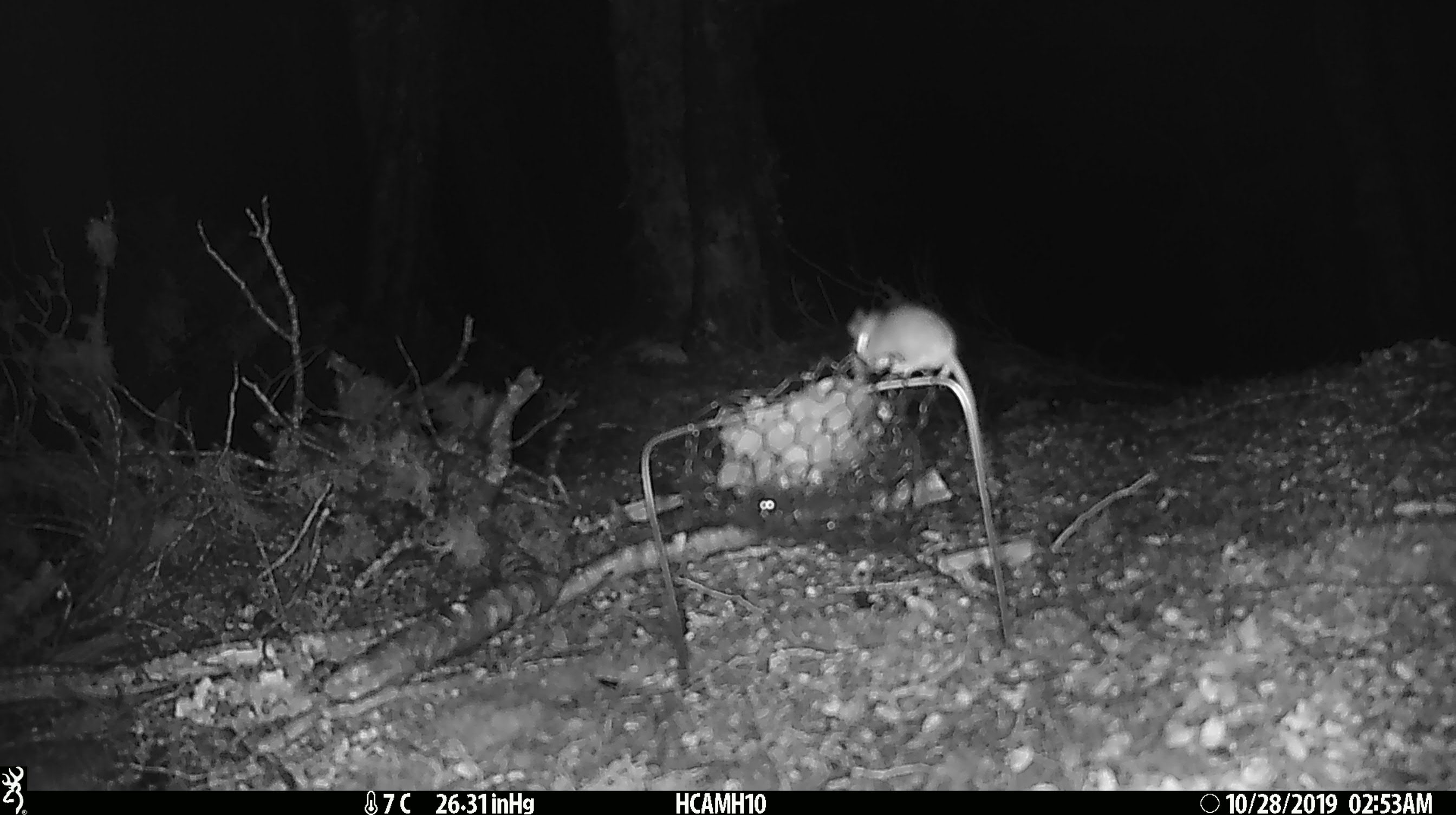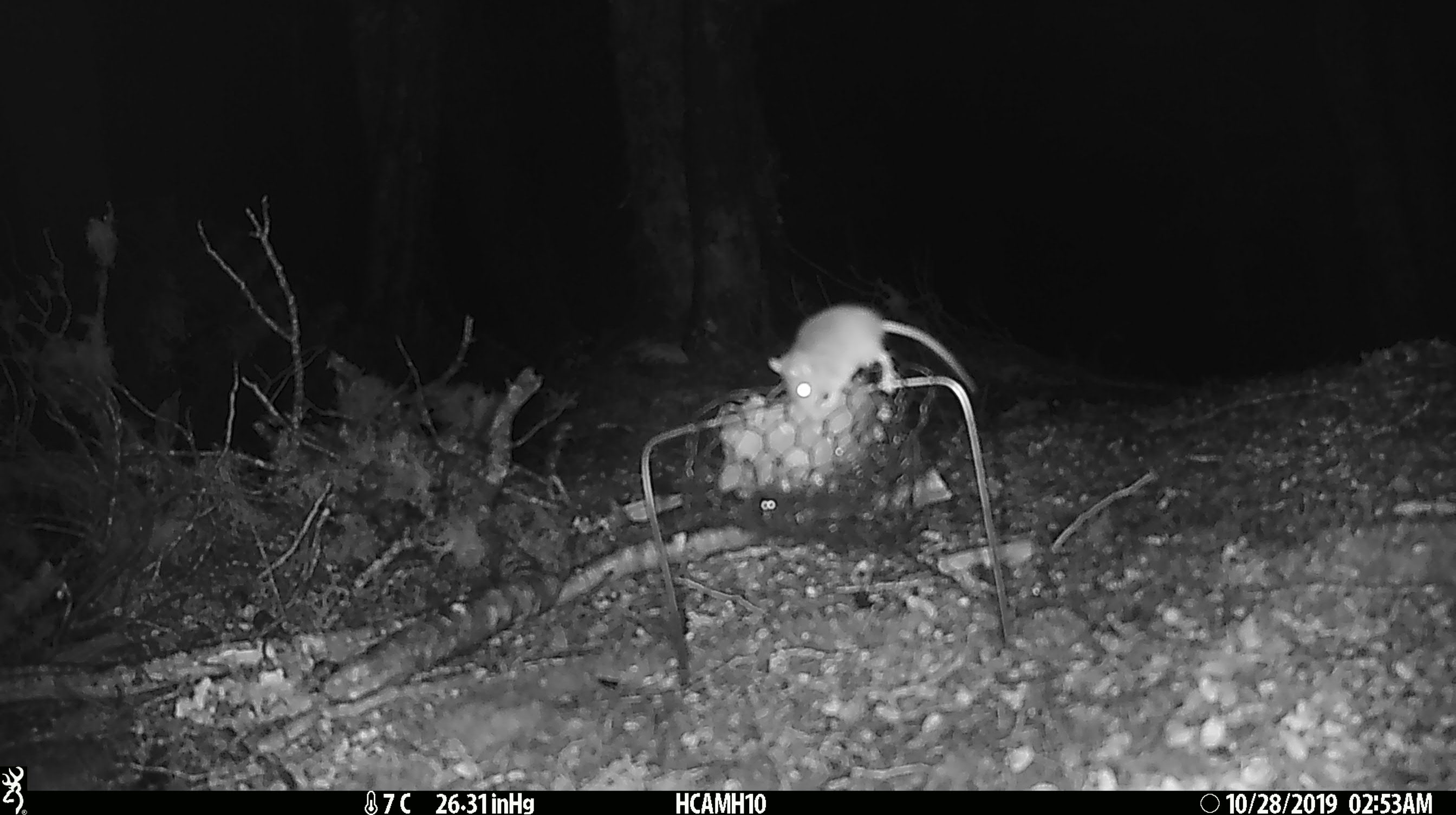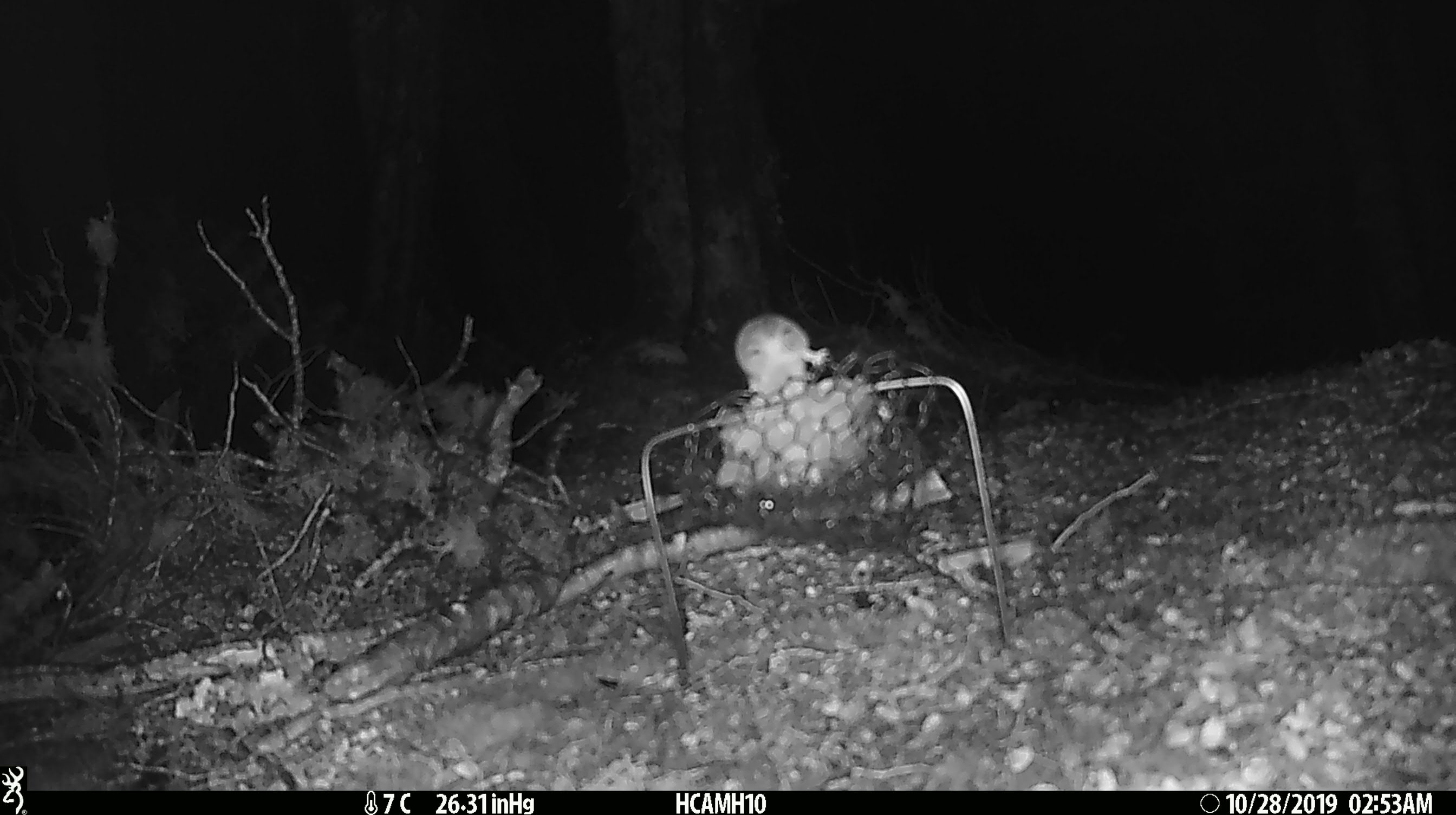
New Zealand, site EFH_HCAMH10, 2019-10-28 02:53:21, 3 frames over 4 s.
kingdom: Animalia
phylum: Chordata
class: Mammalia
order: Rodentia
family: Muridae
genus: Mus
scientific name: Mus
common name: mouse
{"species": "mouse (Mus)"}